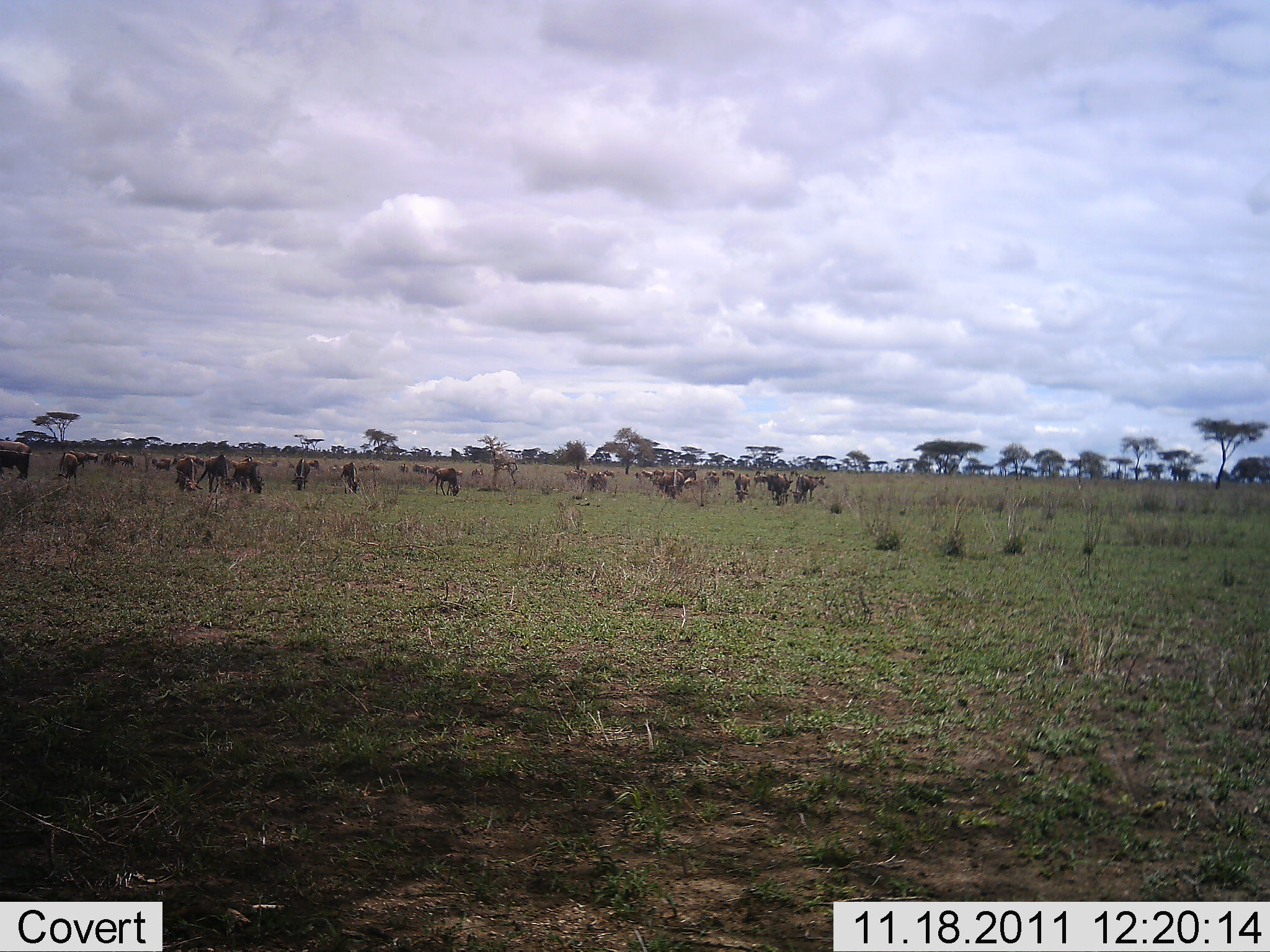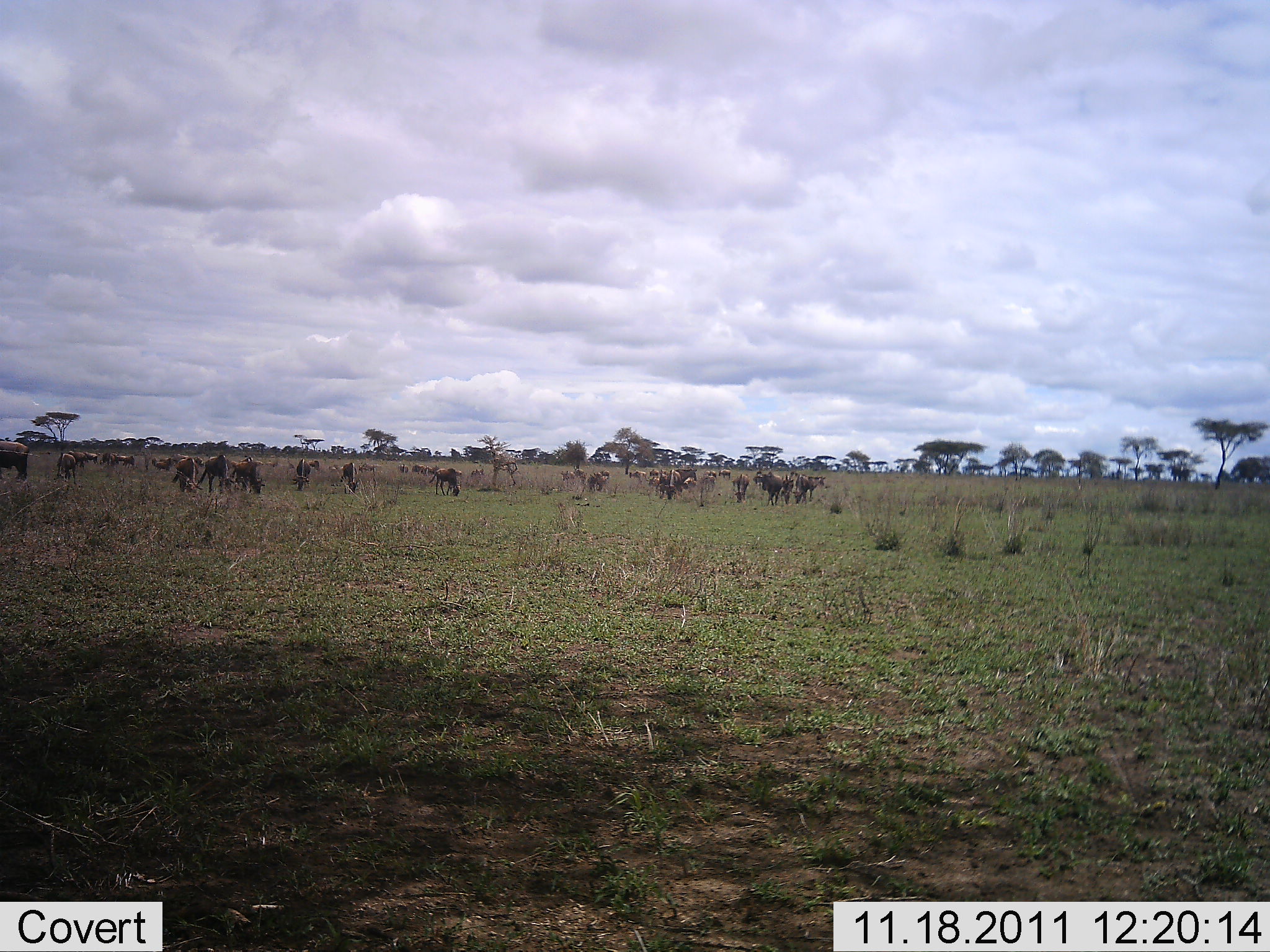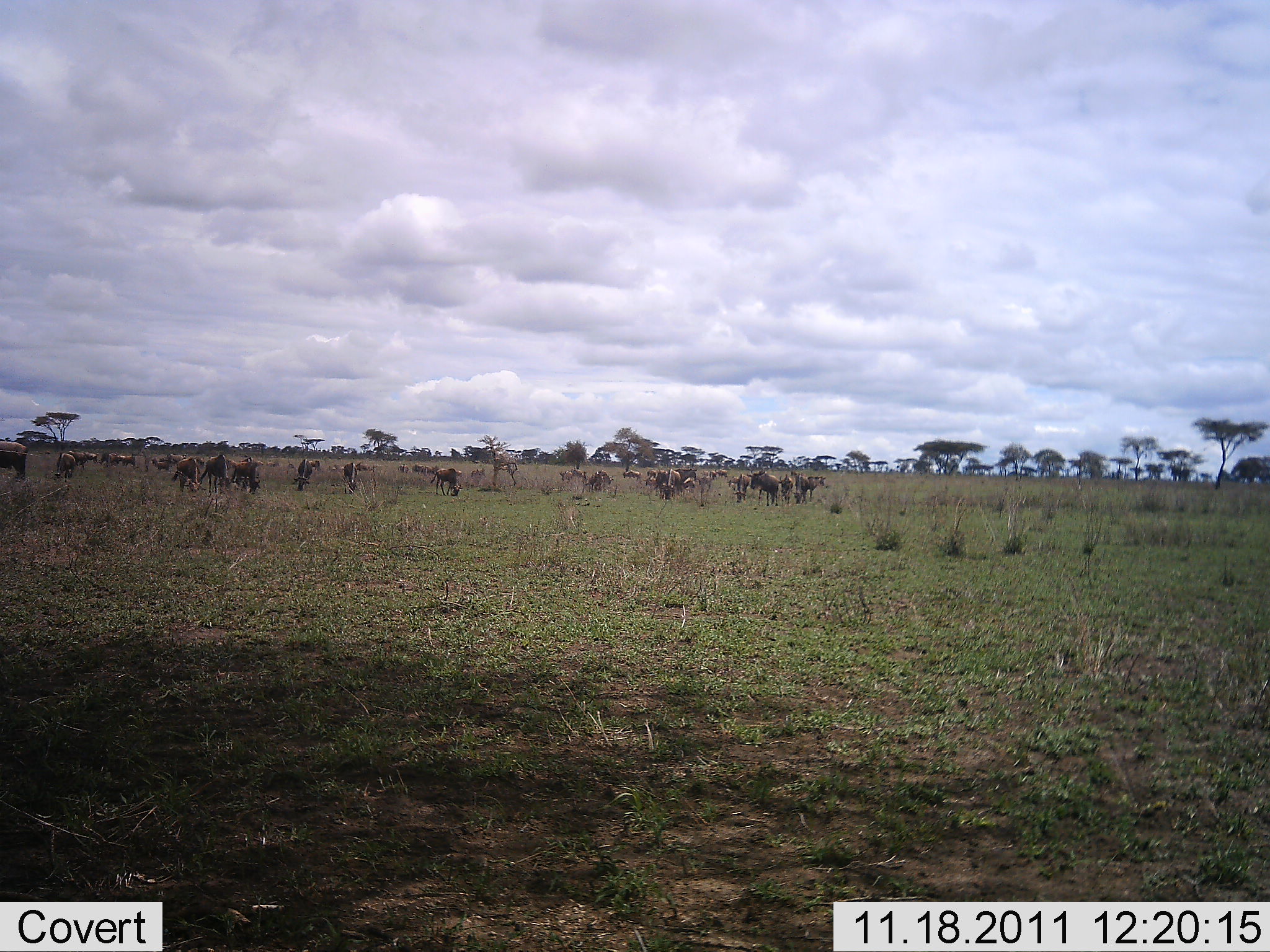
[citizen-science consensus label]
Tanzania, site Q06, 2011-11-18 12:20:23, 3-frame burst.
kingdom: Animalia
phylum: Chordata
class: Mammalia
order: Artiodactyla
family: Bovidae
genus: Connochaetes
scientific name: Connochaetes taurinus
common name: blue wildebeest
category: wildebeest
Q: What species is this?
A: Wildebeest (blue wildebeest) (Connochaetes taurinus).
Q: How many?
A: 11-50.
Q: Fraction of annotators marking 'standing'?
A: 73%.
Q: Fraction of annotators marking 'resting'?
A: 0%.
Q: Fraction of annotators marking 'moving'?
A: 45%.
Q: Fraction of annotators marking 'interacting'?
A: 0%.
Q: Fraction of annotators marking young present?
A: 0%.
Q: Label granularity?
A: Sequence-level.